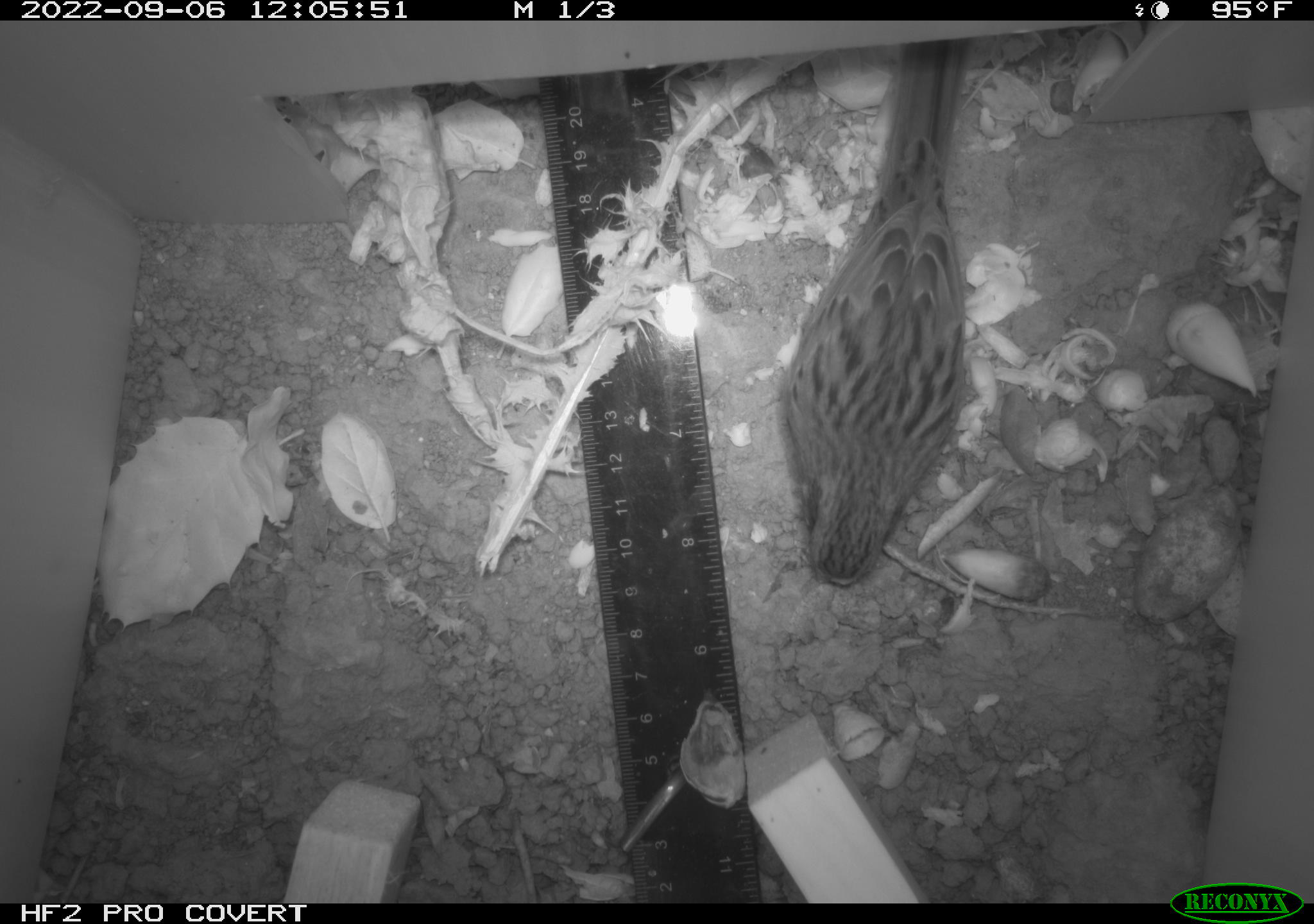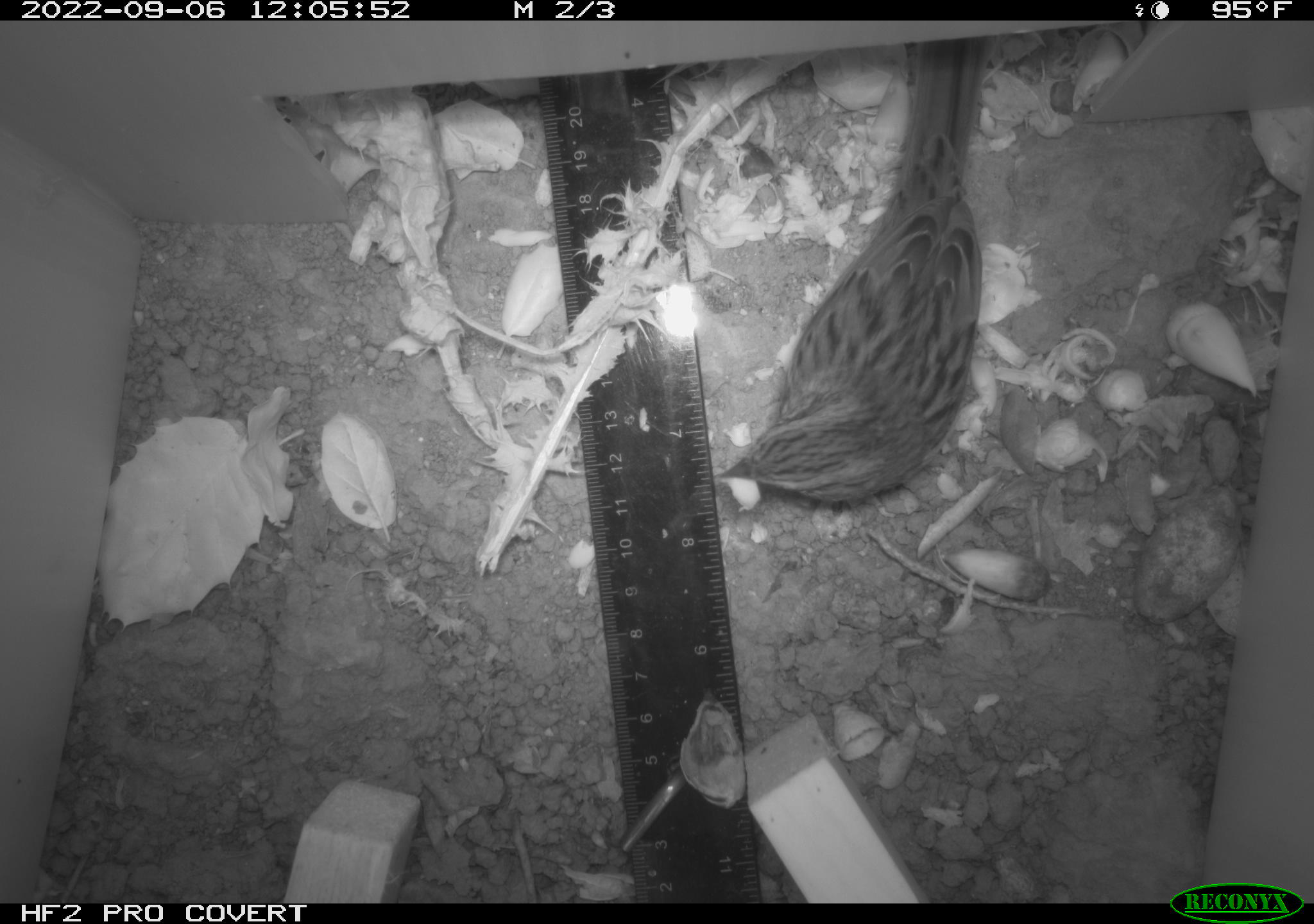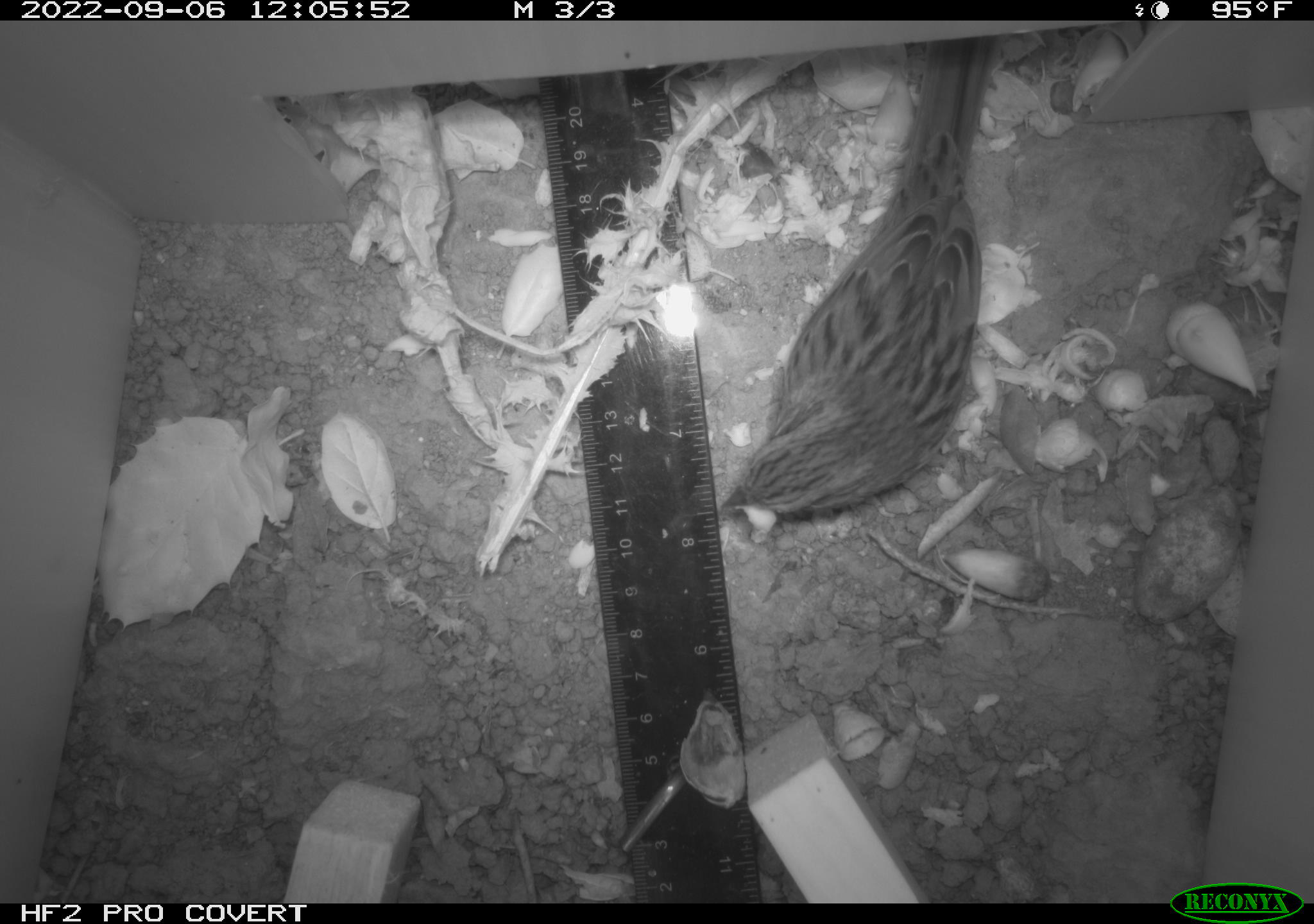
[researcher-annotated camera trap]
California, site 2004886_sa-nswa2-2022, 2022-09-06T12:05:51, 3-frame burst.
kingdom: Animalia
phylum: Chordata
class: Aves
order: Passeriformes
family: Passerellidae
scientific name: Passerellidae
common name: new world sparrows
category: passerellidae family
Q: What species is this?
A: Passerellidae family (new world sparrows) (Passerellidae).